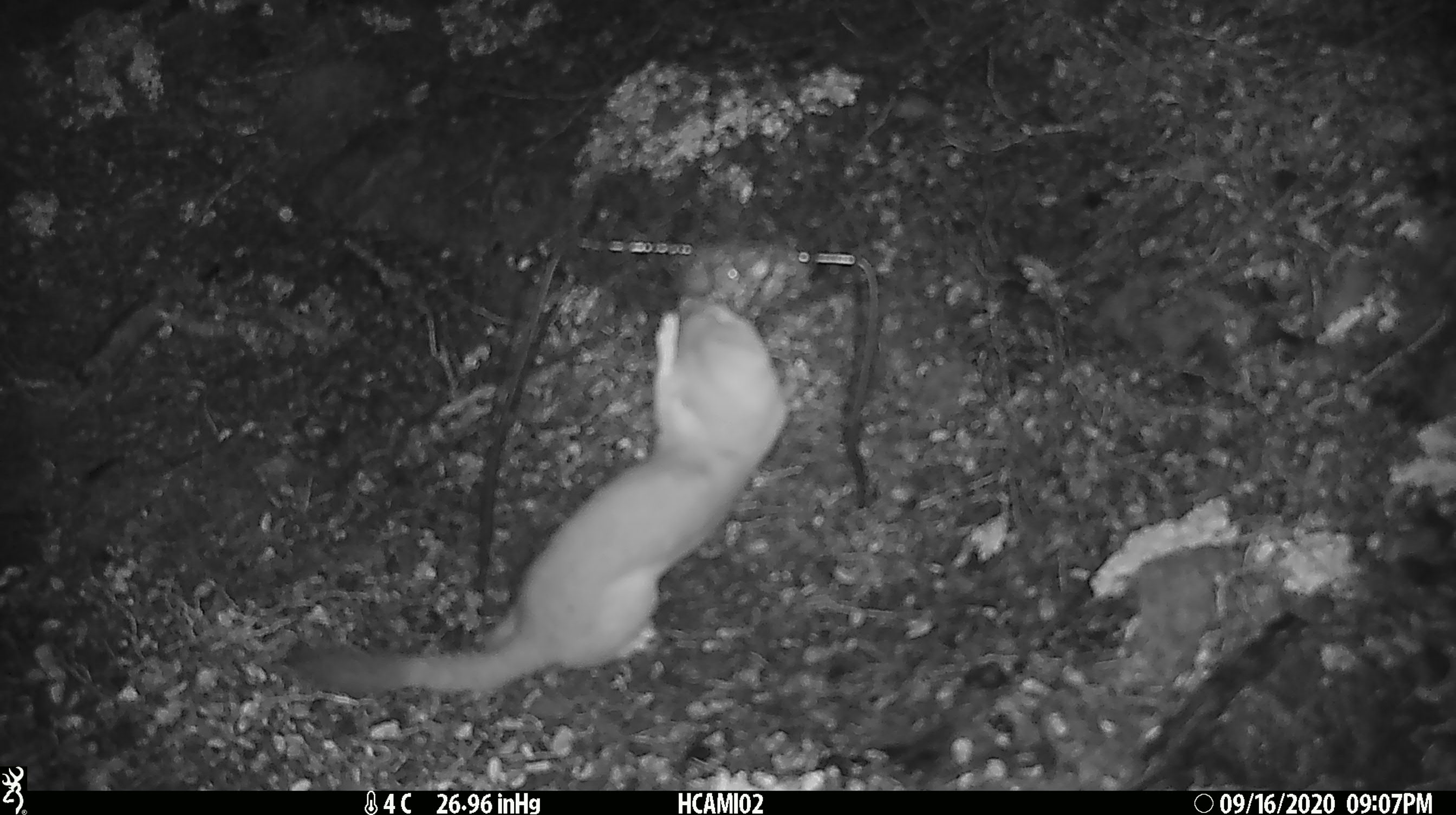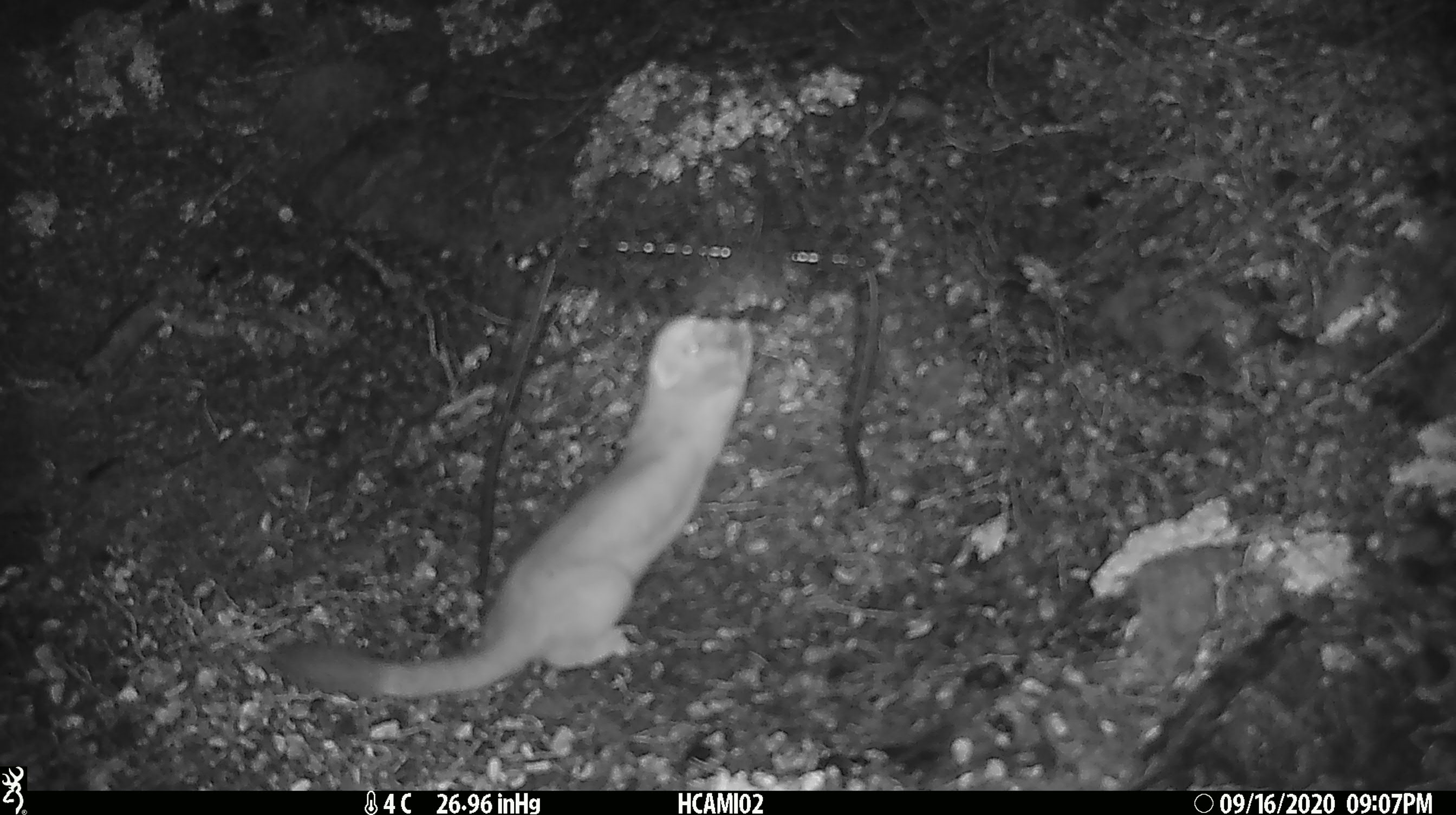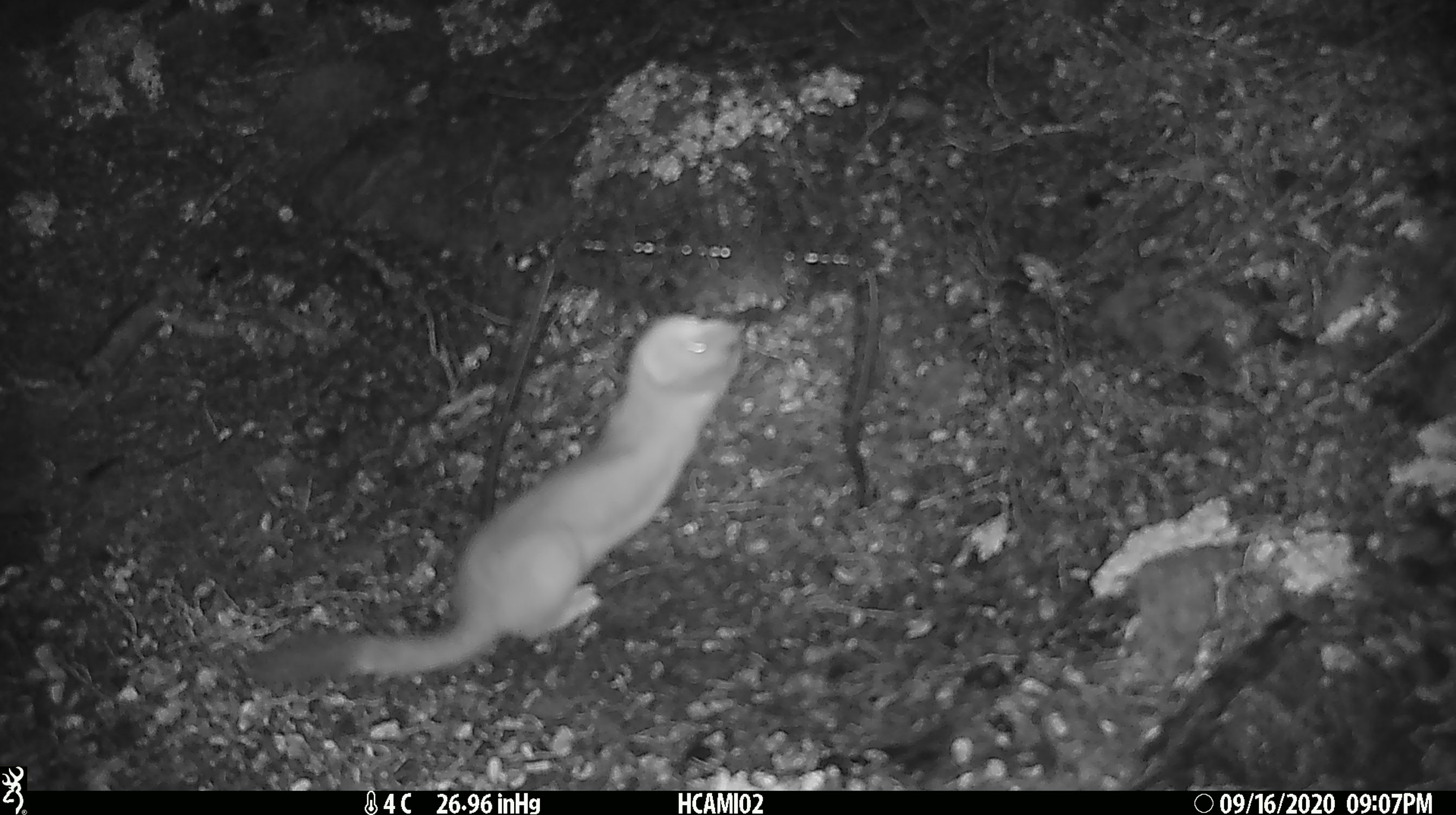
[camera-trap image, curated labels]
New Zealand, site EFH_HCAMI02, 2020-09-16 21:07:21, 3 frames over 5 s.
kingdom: Animalia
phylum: Chordata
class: Mammalia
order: Carnivora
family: Mustelidae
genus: Mustela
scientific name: Mustela erminea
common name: stoat